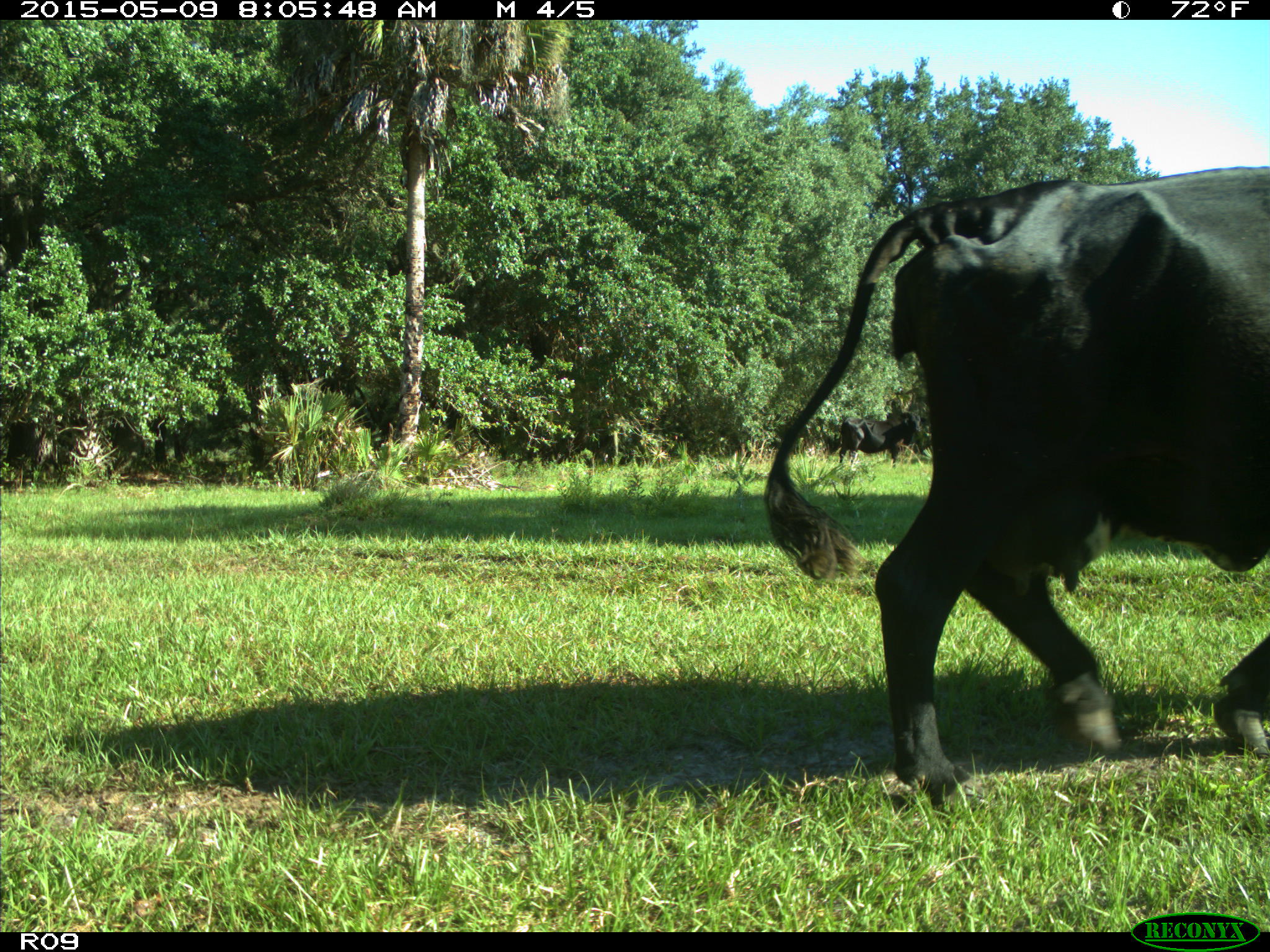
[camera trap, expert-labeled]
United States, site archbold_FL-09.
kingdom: Animalia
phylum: Chordata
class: Mammalia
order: Artiodactyla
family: Bovidae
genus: Bos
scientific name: Bos taurus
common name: domestic cow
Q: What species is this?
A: Bos taurus (domestic cow).